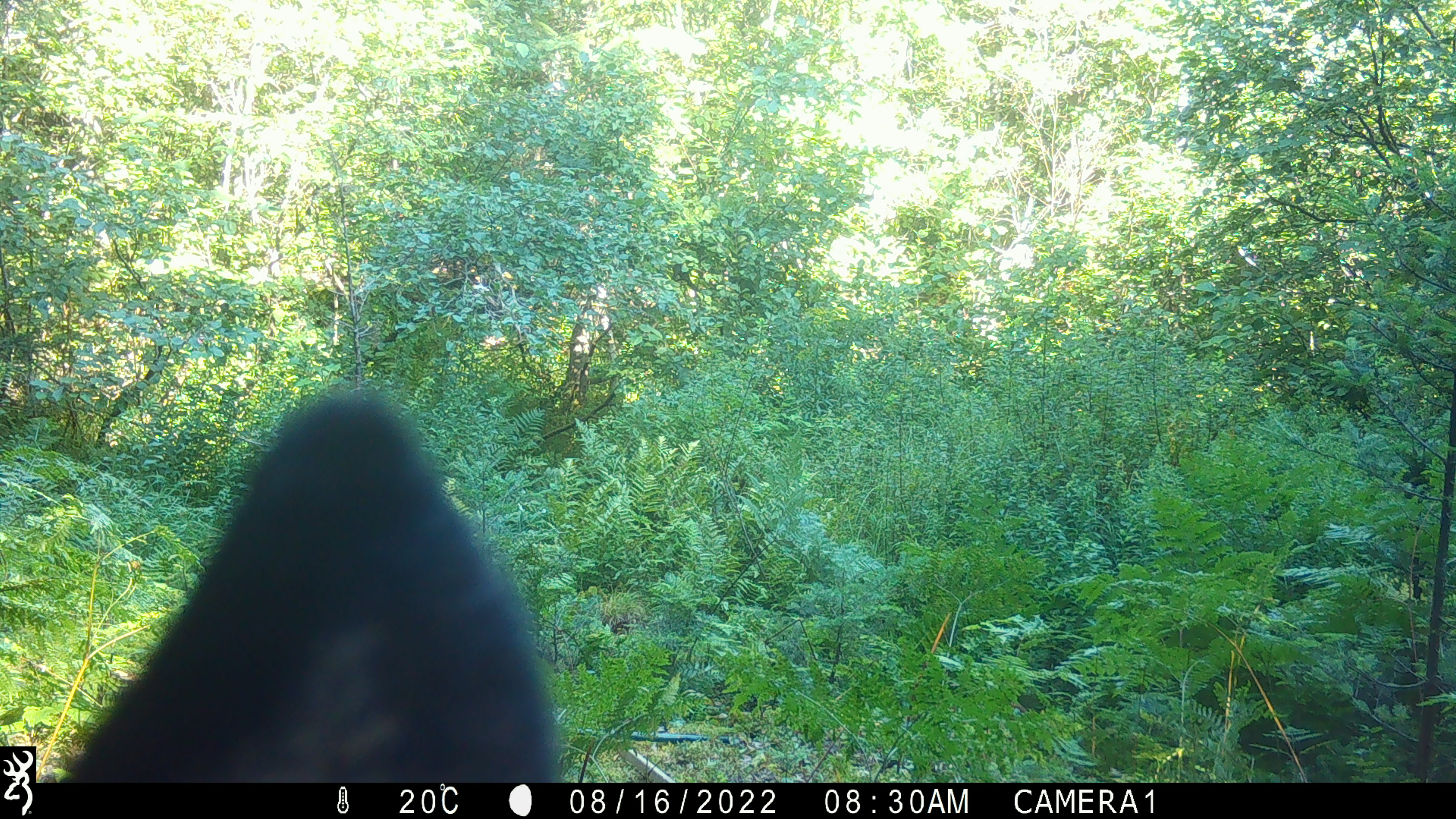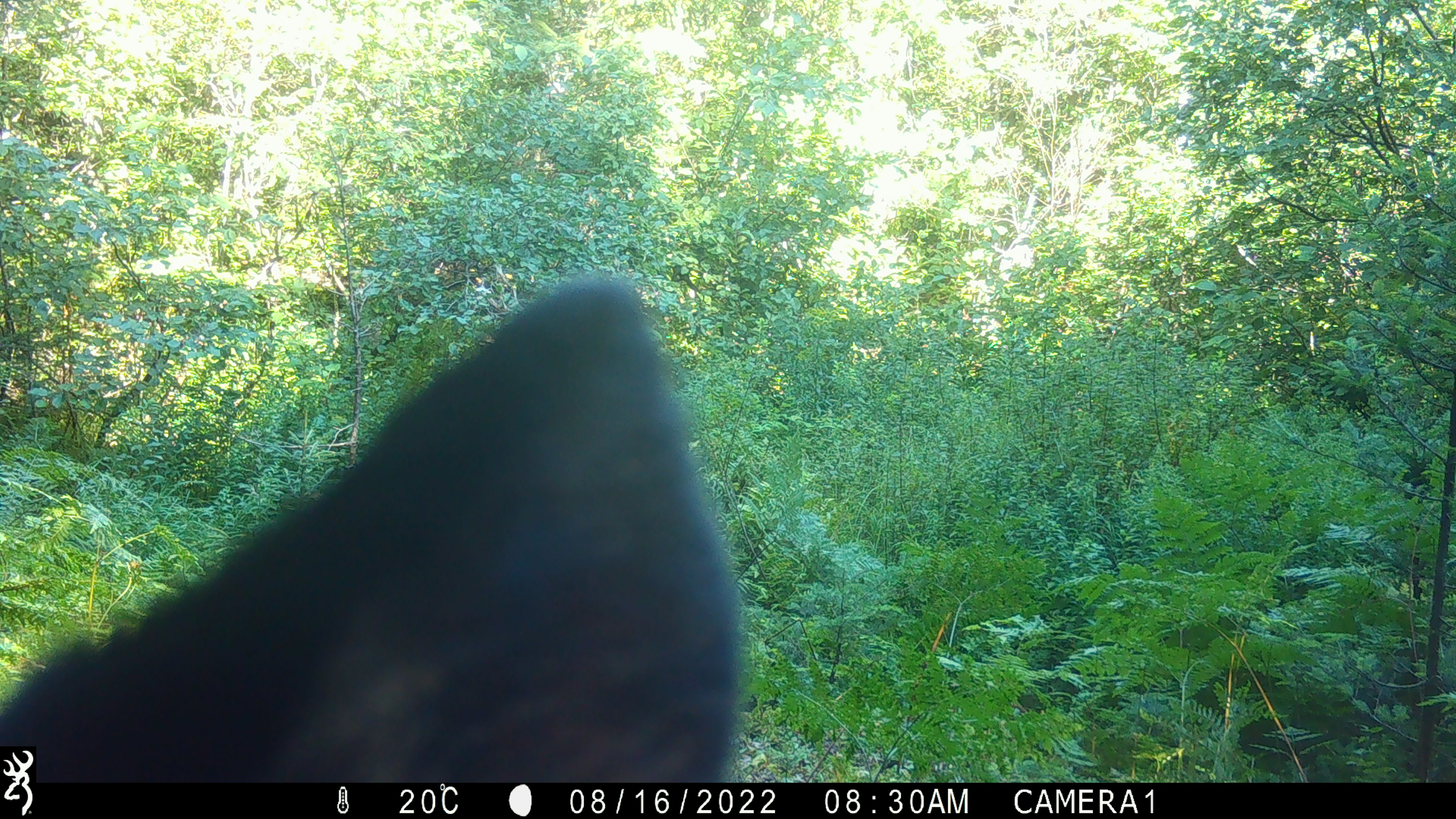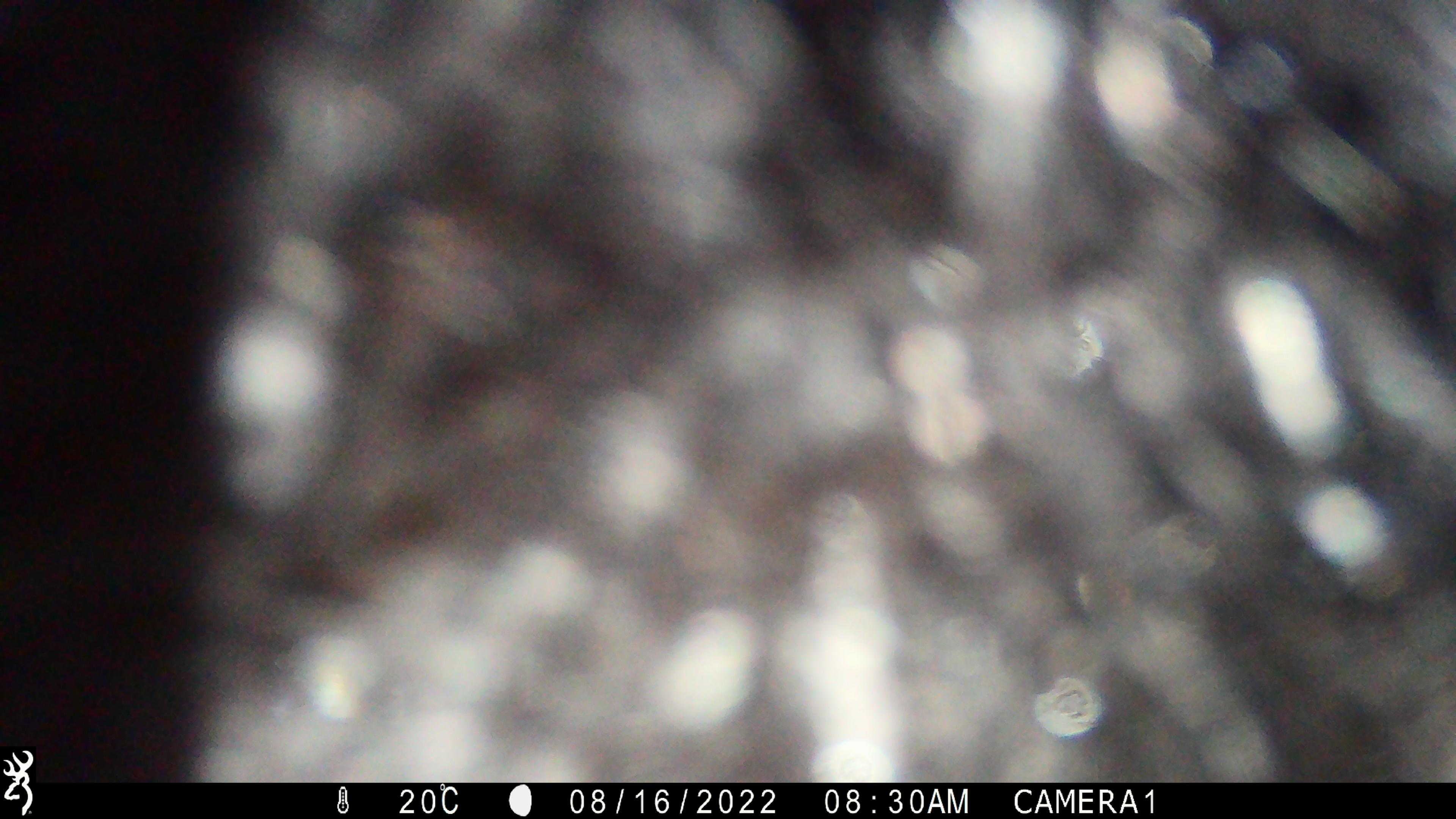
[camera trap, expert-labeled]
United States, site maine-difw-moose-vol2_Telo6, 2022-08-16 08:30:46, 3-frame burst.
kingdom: Animalia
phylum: Chordata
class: Mammalia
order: Carnivora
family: Ursidae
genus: Ursus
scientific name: Ursus americanus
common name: black bear